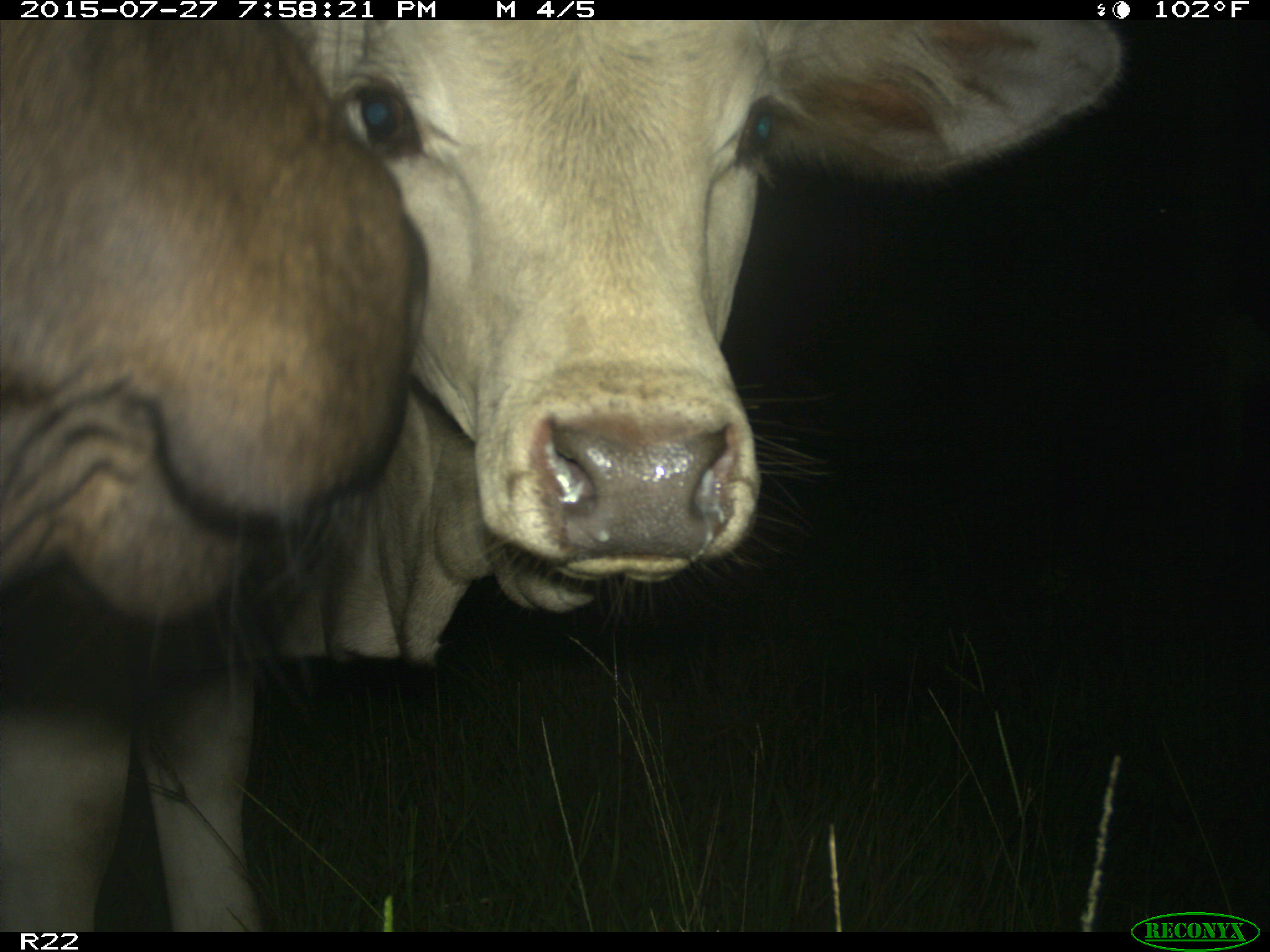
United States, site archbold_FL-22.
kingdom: Animalia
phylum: Chordata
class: Mammalia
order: Artiodactyla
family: Bovidae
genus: Bos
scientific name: Bos taurus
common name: domestic cow